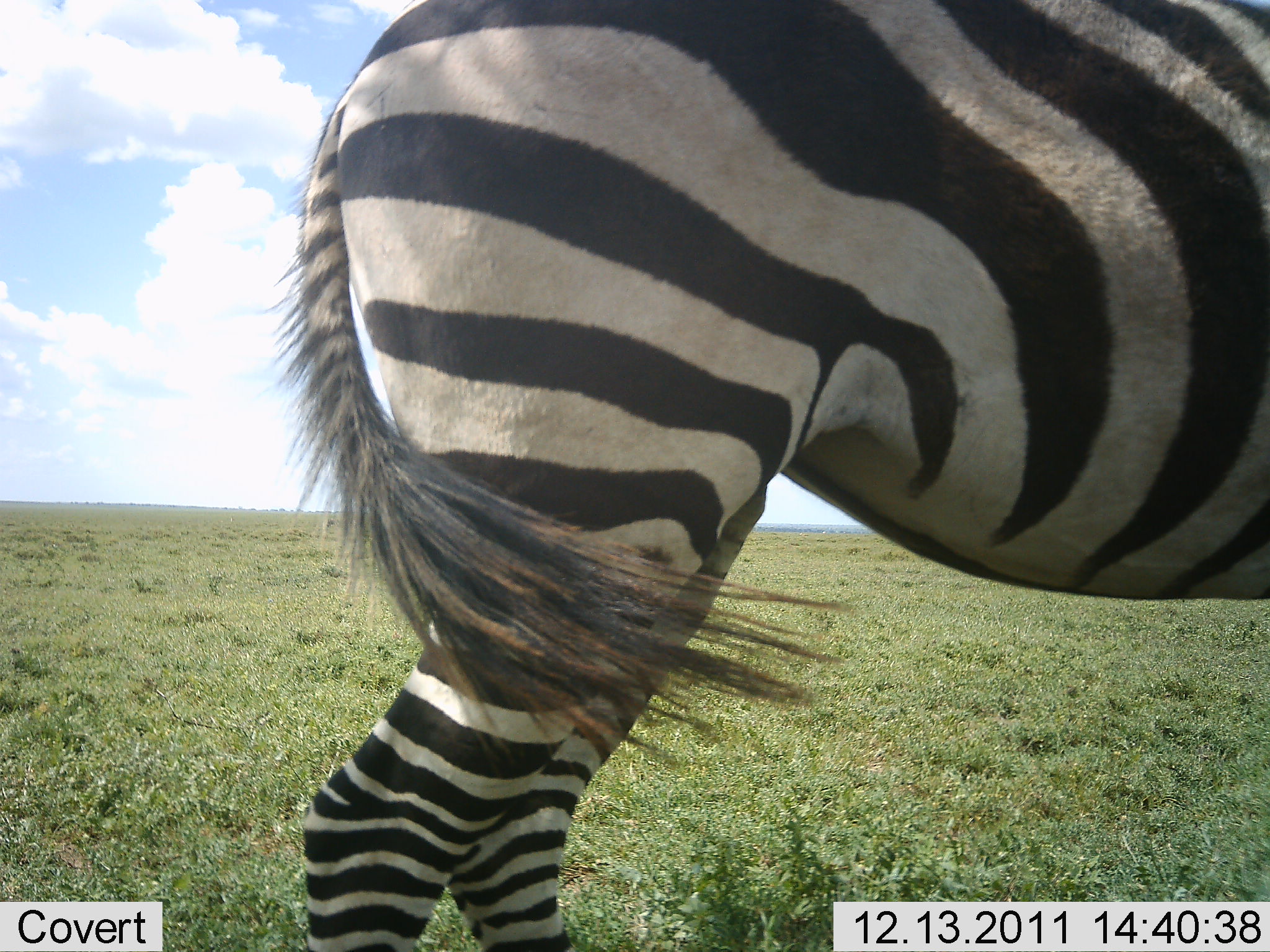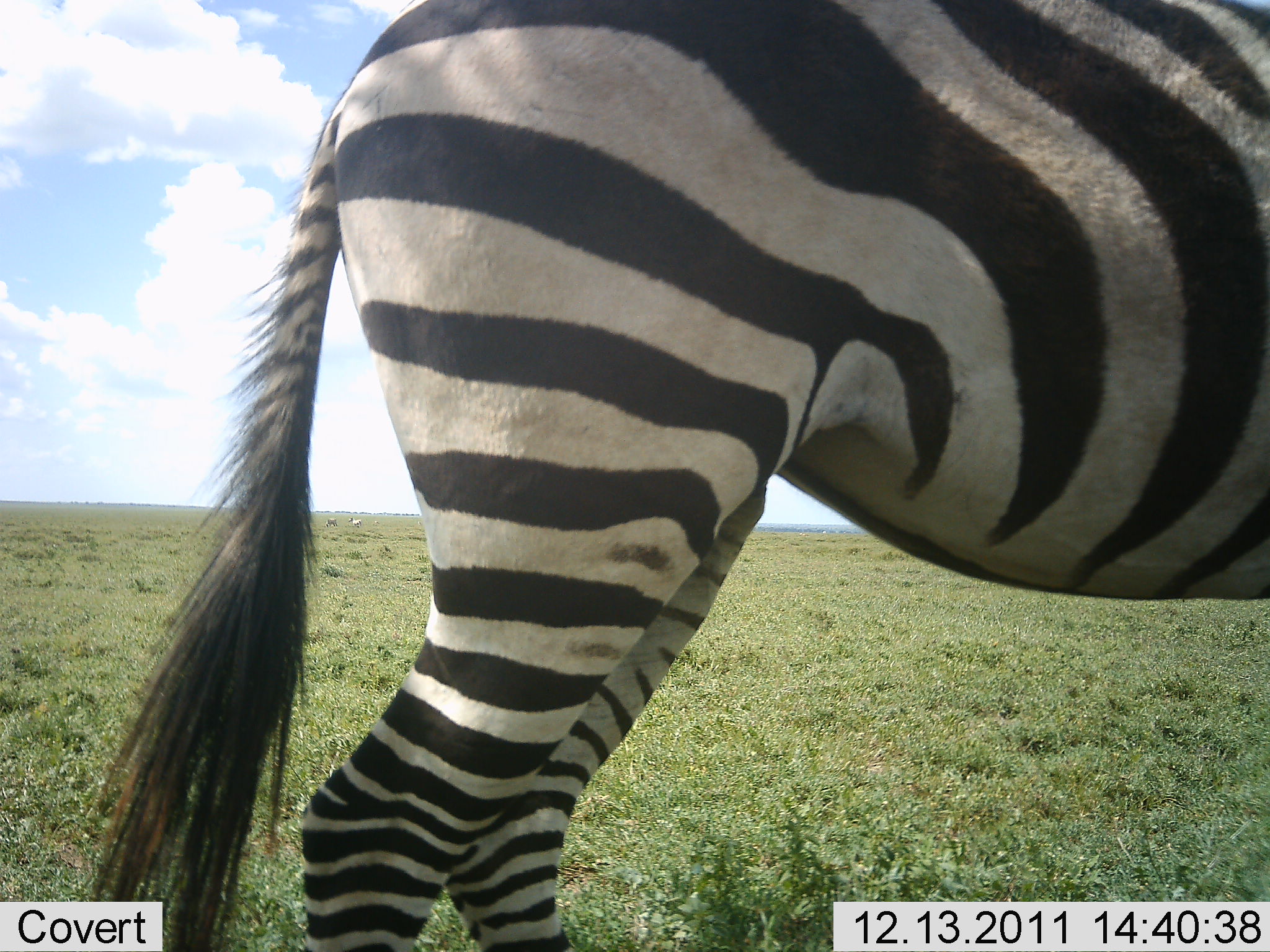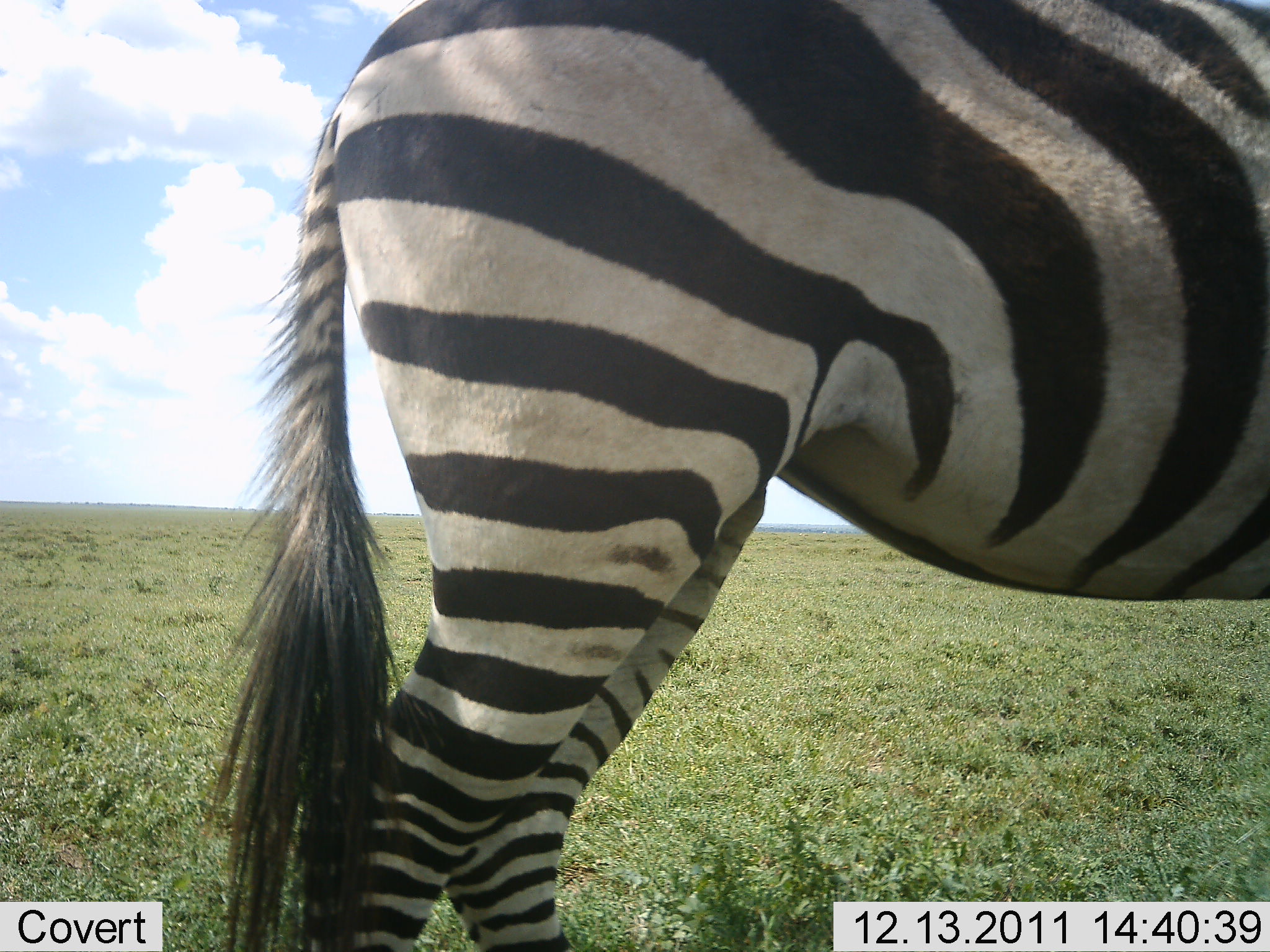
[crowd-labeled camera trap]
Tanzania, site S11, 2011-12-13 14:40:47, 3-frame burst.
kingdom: Animalia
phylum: Chordata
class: Mammalia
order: Perissodactyla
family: Equidae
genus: Equus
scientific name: Equus quagga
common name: plains zebra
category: zebra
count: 1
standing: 100%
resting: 0%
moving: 0%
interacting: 0%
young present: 0%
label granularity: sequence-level